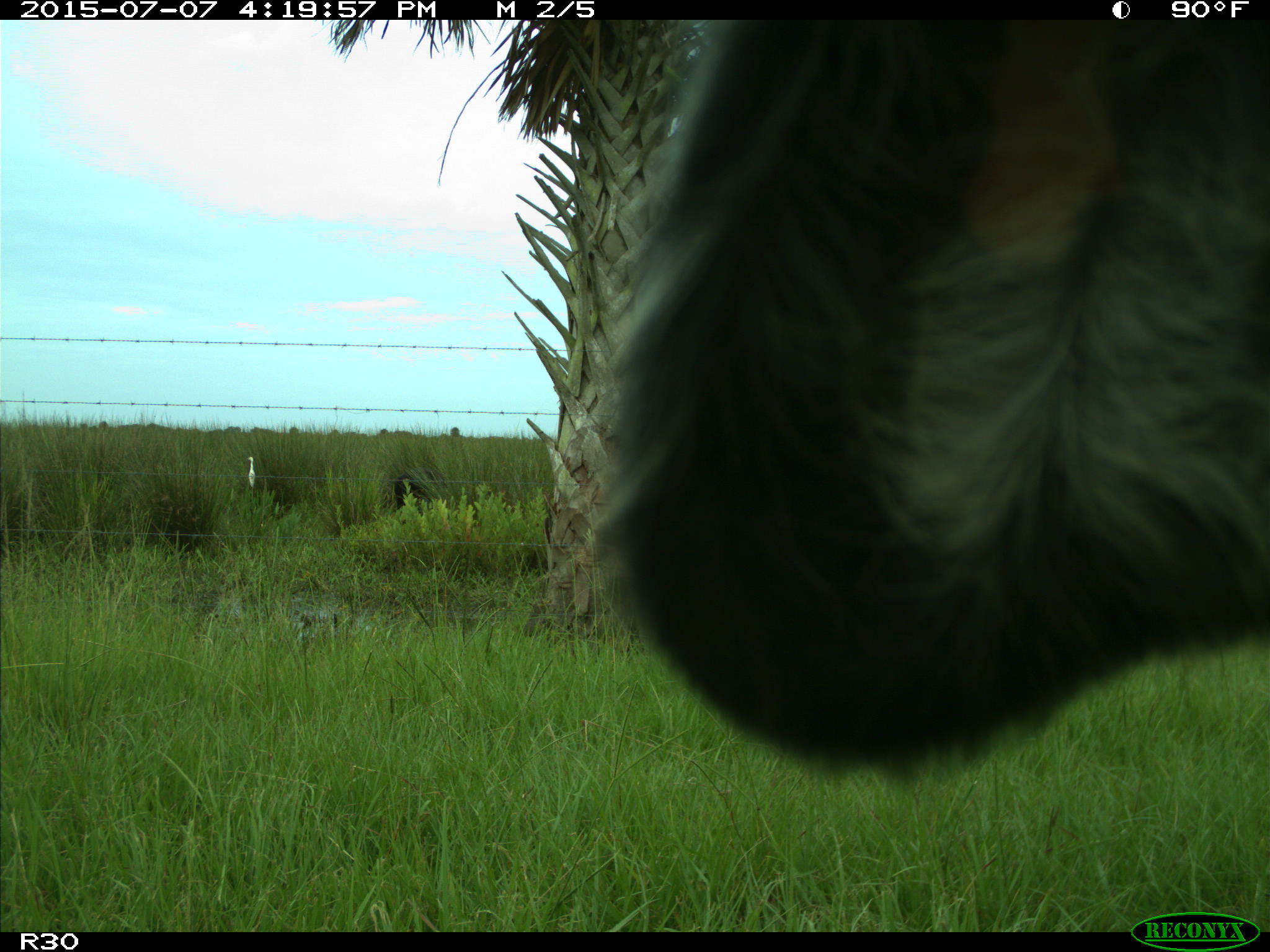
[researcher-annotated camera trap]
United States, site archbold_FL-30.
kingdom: Animalia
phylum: Chordata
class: Mammalia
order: Artiodactyla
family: Bovidae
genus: Bos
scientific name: Bos taurus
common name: domestic cow